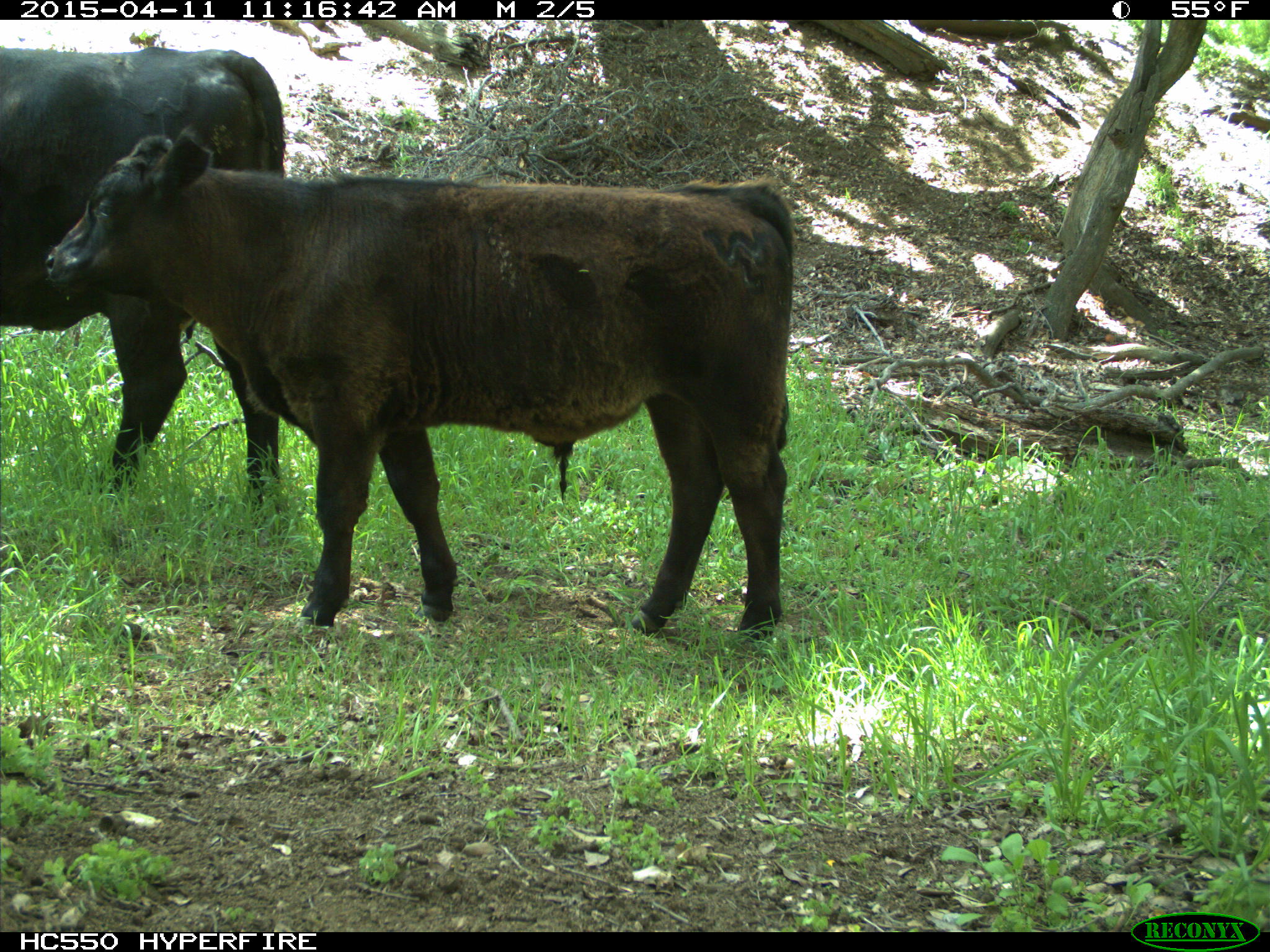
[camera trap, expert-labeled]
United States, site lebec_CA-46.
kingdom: Animalia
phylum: Chordata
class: Mammalia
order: Artiodactyla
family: Bovidae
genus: Bos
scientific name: Bos taurus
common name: domestic cow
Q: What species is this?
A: Bos taurus (domestic cow).